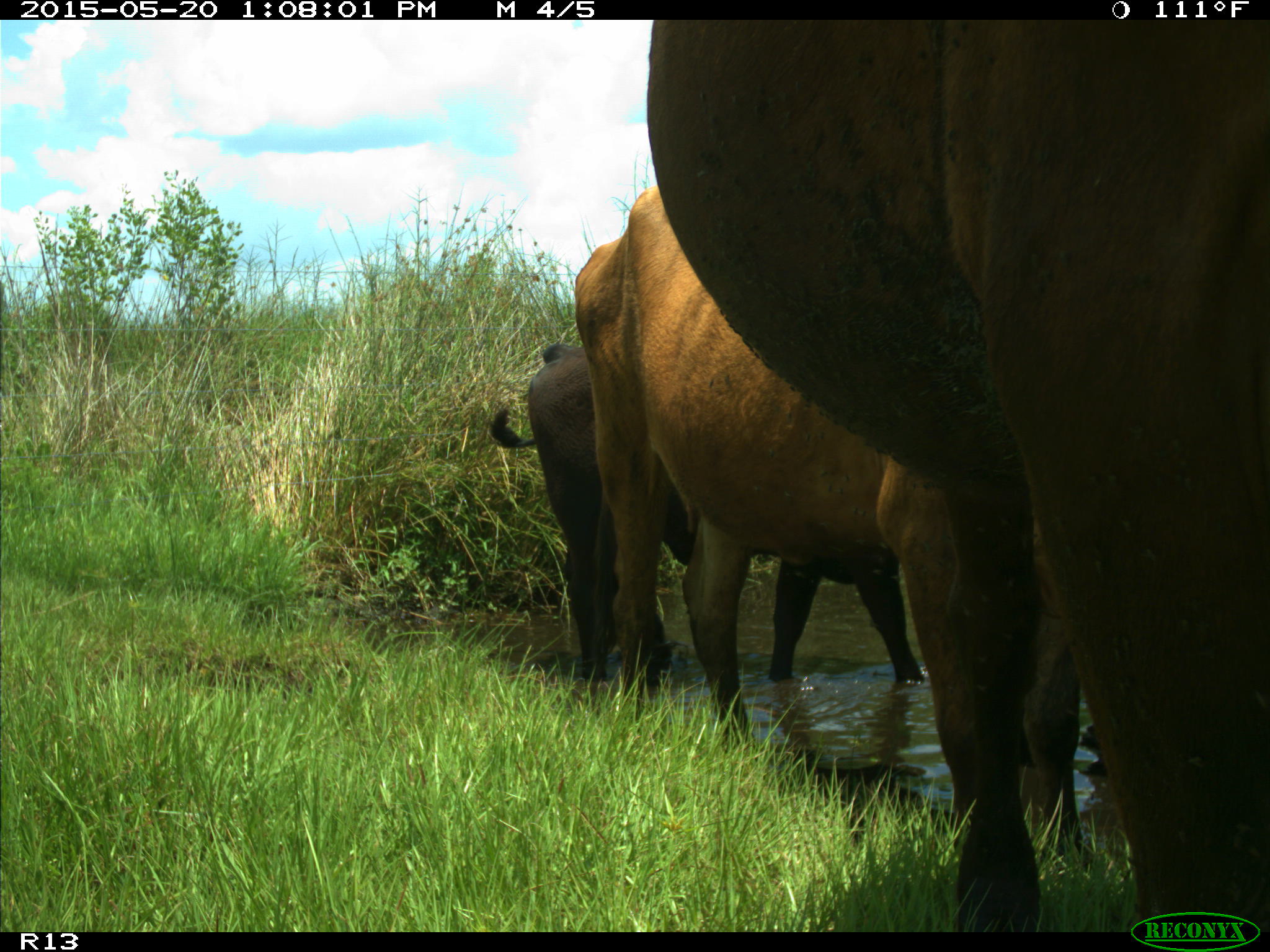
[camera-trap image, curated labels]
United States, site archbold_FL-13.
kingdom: Animalia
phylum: Chordata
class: Mammalia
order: Artiodactyla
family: Bovidae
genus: Bos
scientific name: Bos taurus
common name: domestic cow